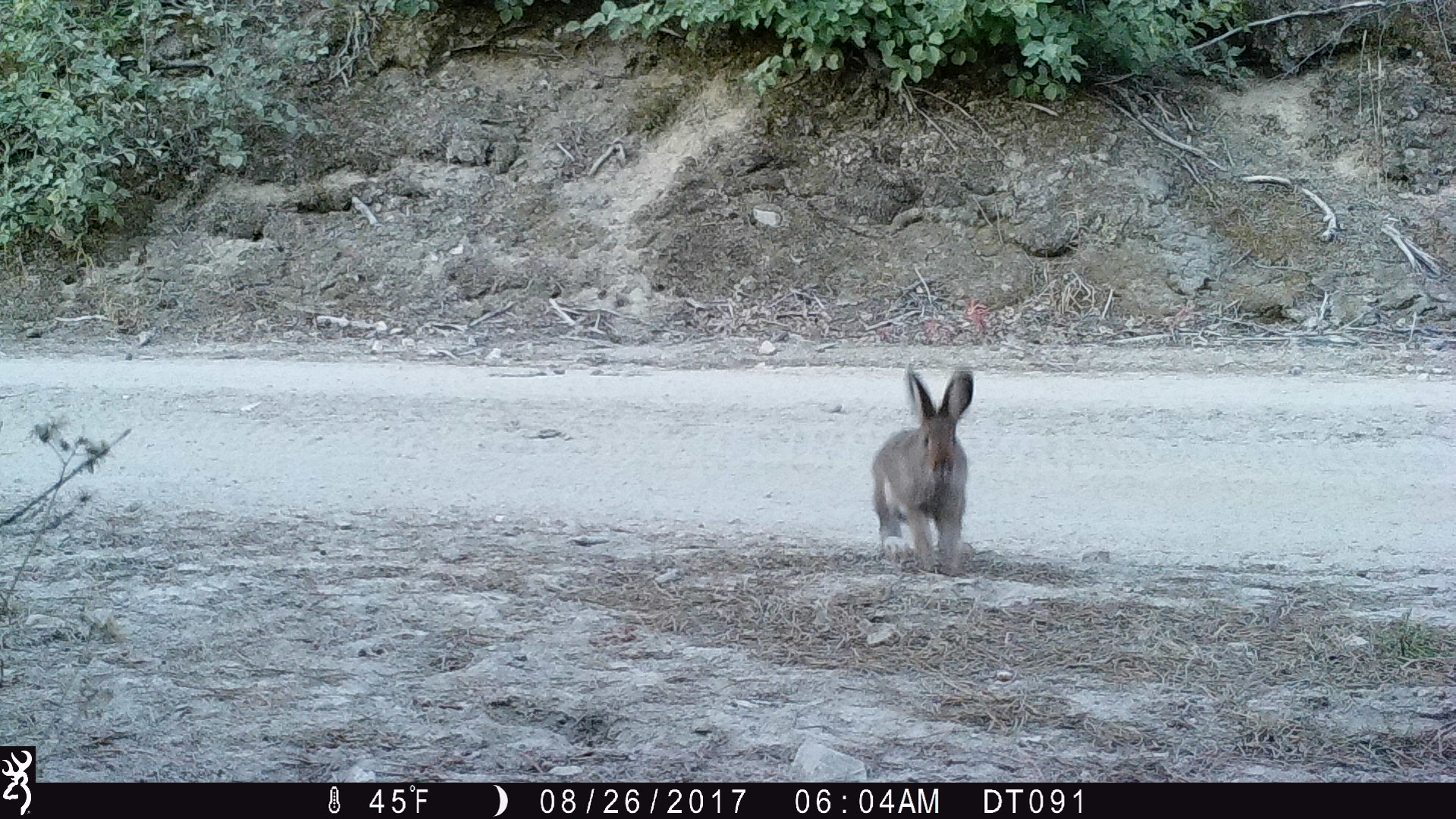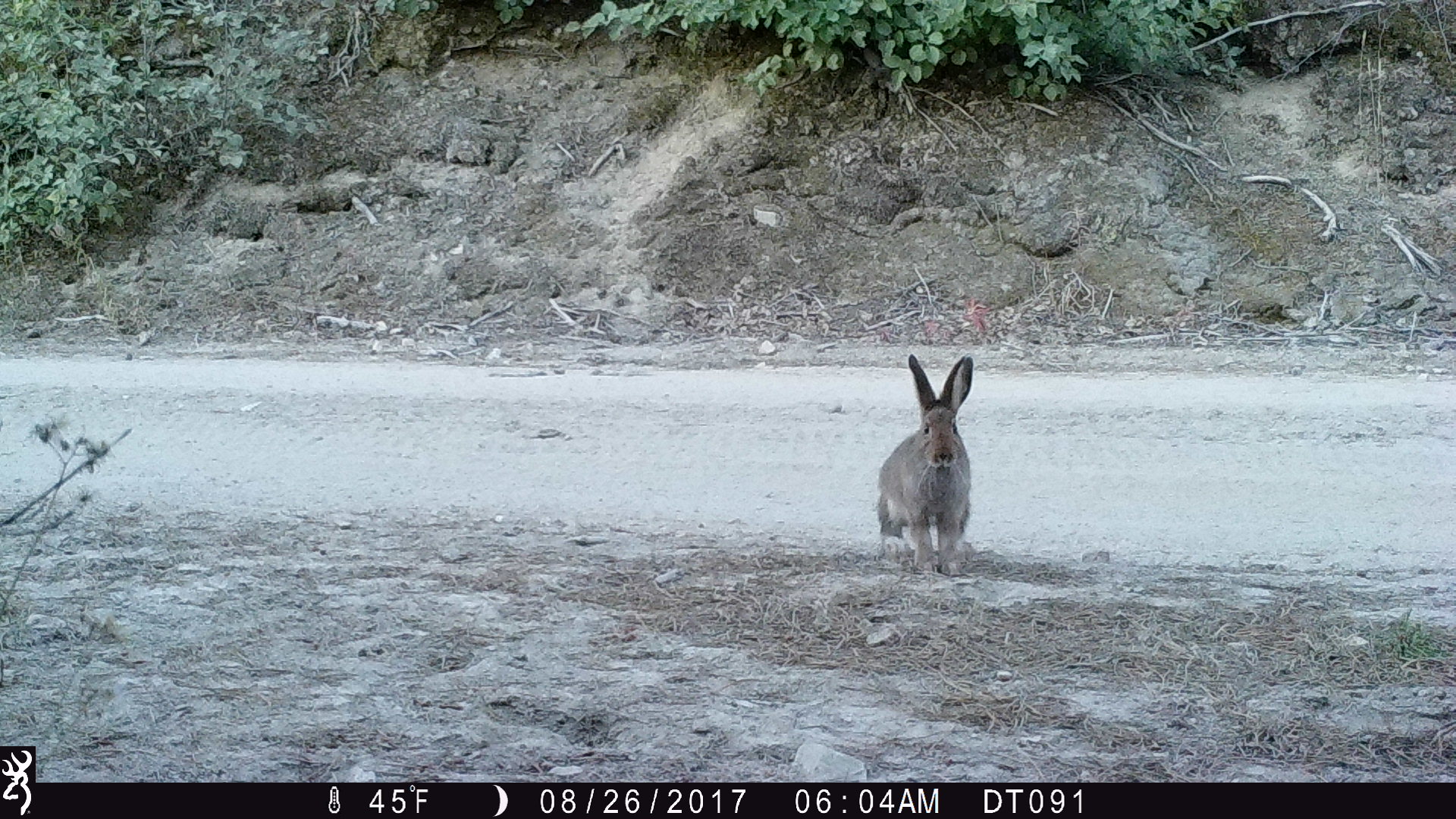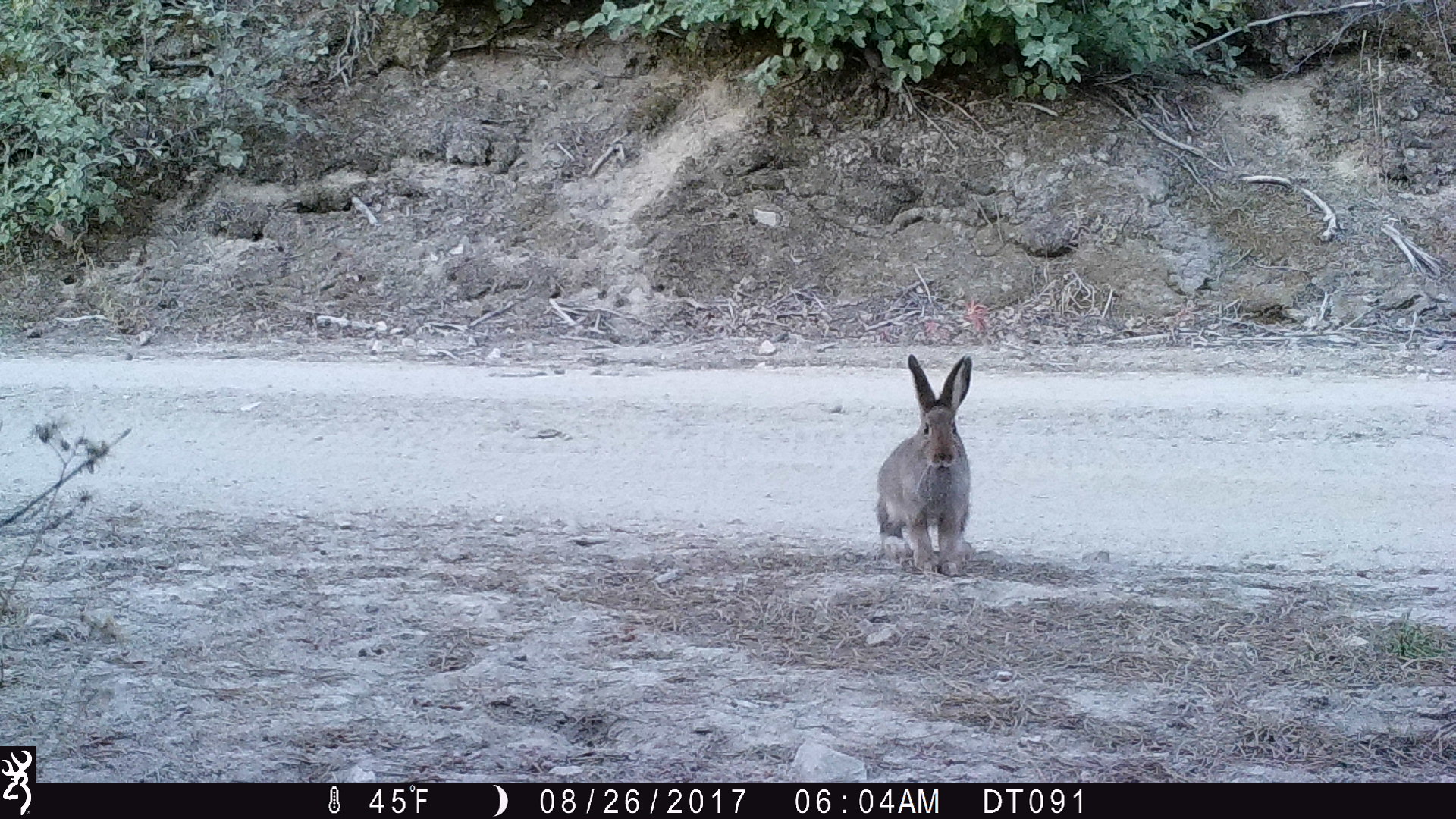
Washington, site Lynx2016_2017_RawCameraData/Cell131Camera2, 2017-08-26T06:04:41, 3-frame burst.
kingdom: Animalia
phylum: Chordata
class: Mammalia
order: Lagomorpha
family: Leporidae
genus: Lepus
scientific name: Lepus americanus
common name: snowshoe hare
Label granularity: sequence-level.